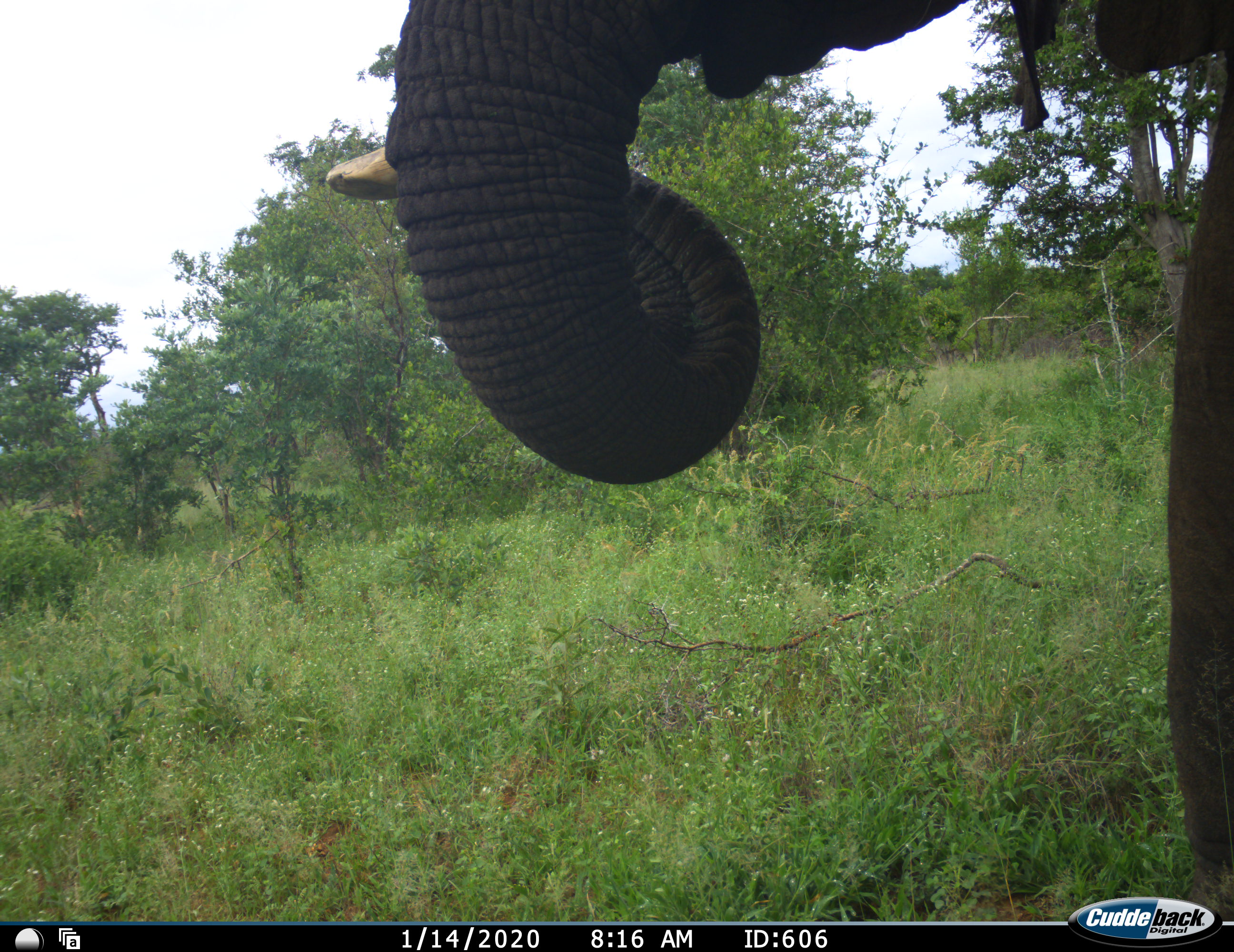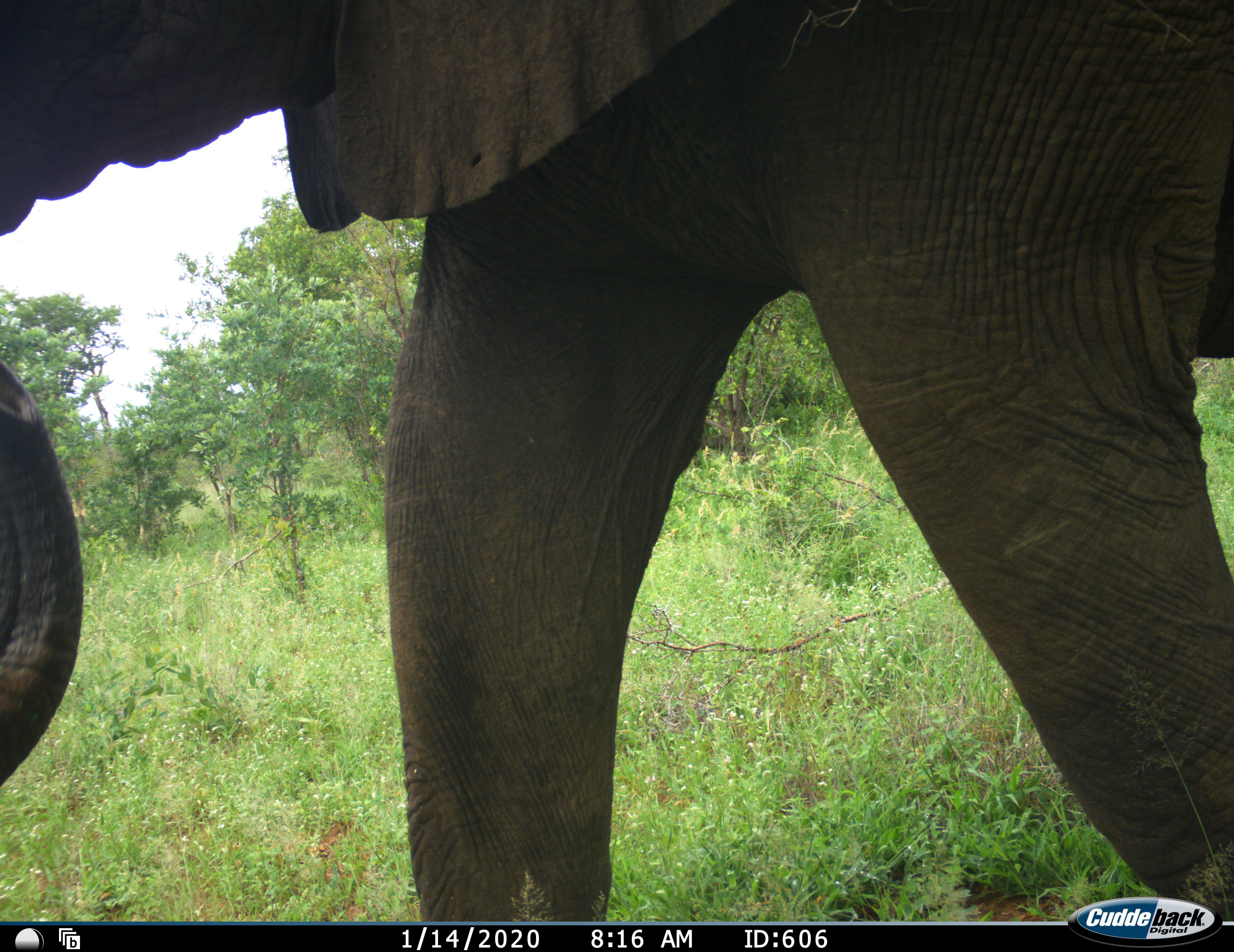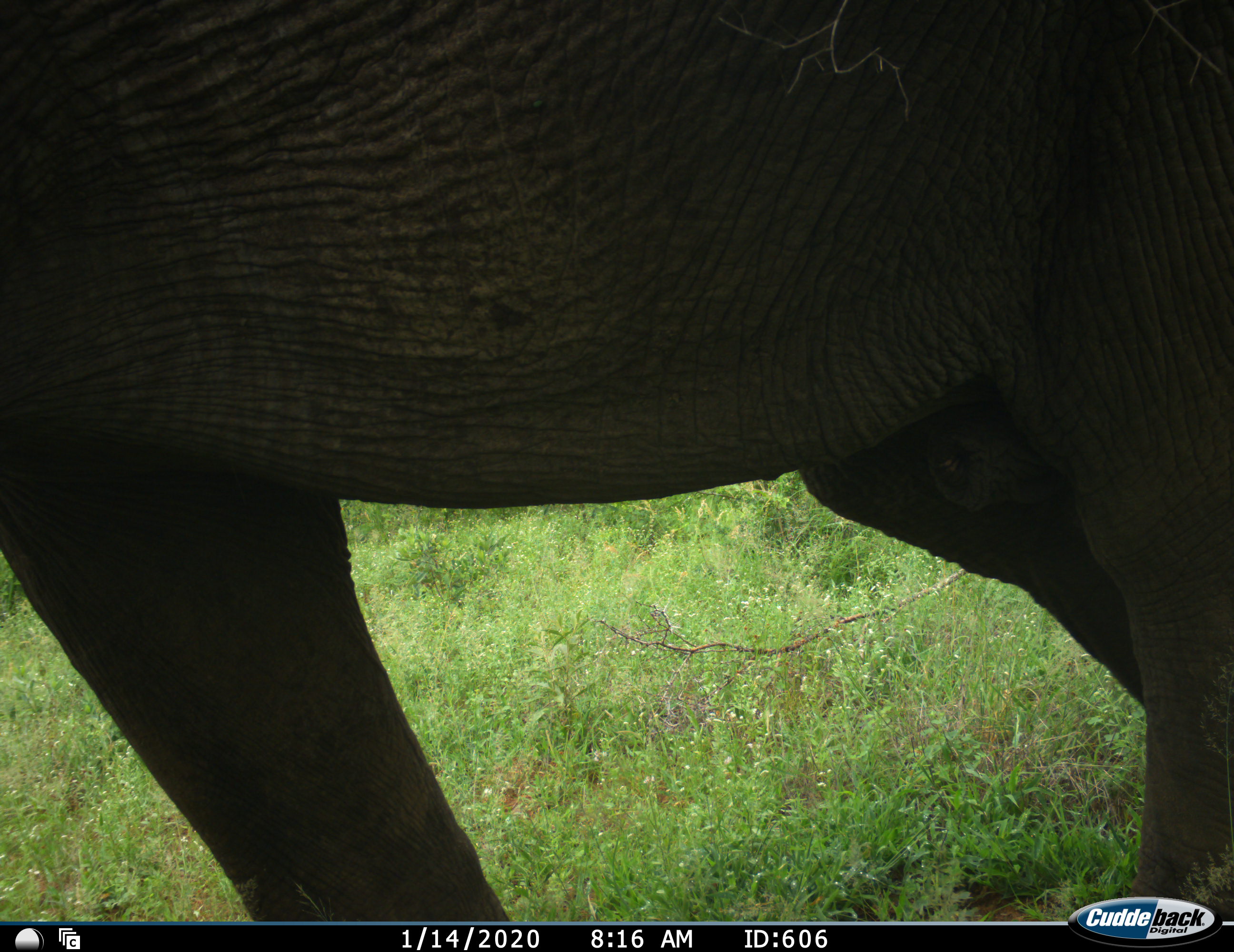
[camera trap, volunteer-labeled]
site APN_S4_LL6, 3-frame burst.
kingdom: Animalia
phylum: Chordata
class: Mammalia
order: Proboscidea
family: Elephantidae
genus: Loxodonta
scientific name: Loxodonta africana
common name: african bush elephant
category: elephant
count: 1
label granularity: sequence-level